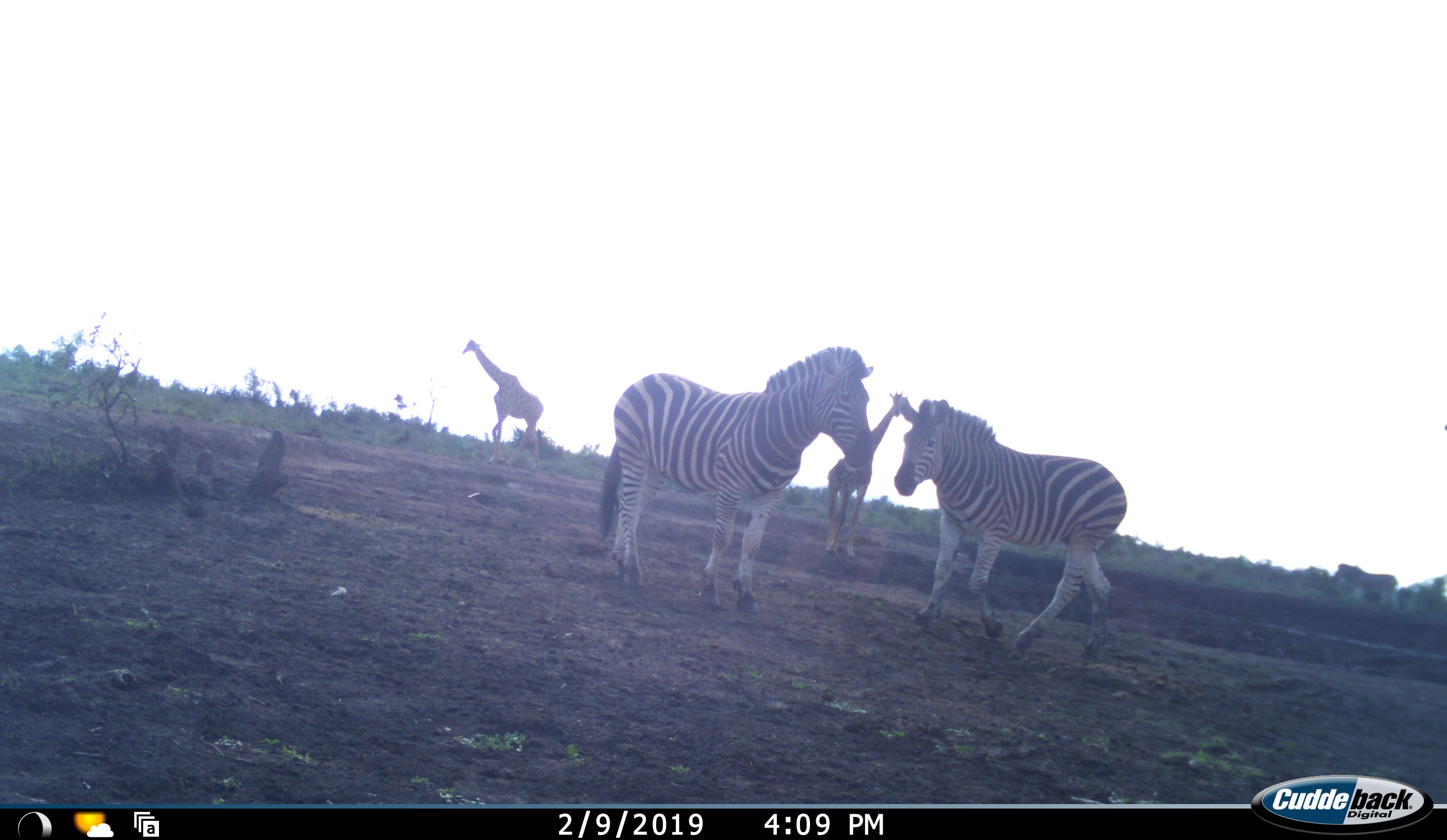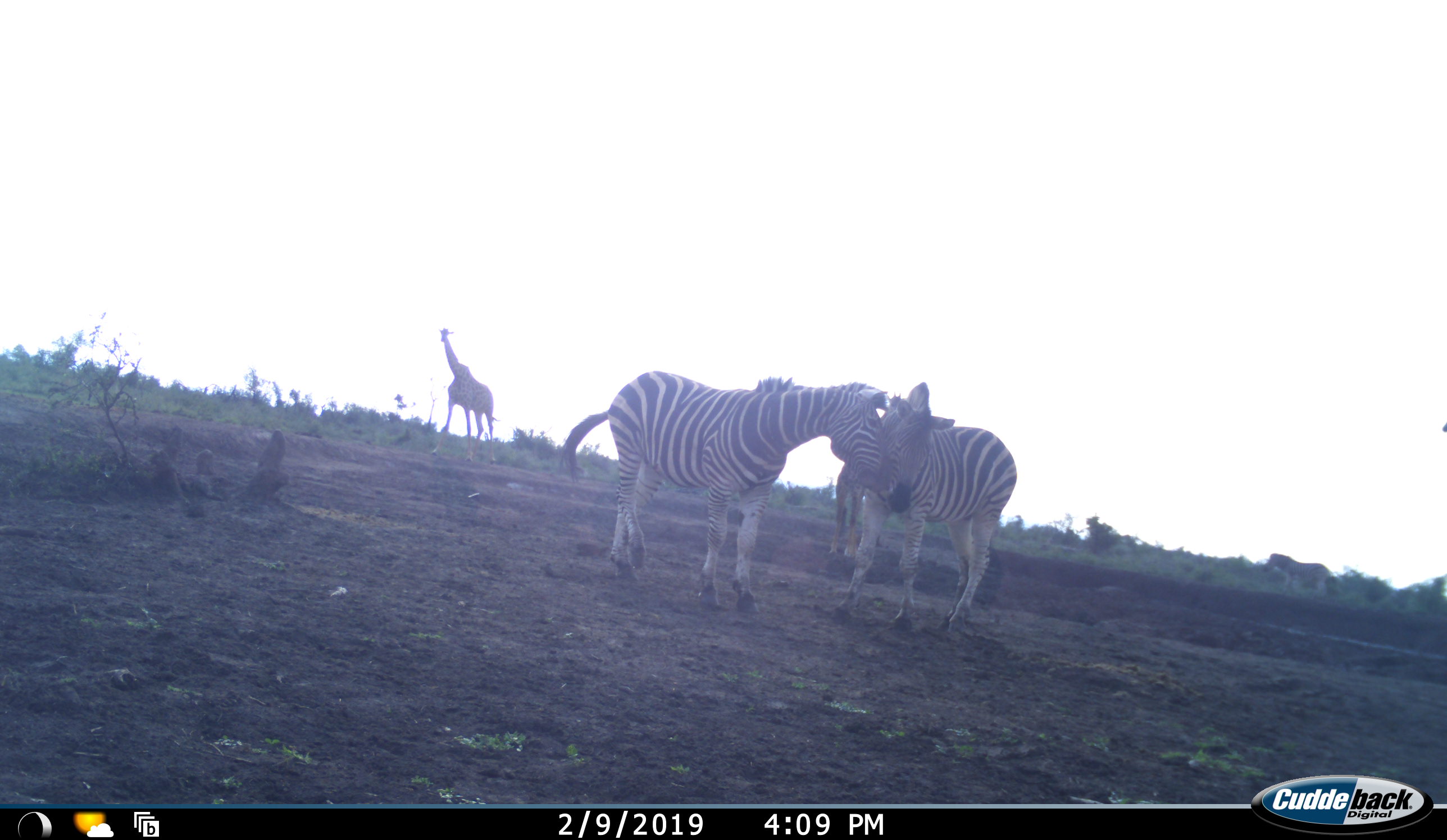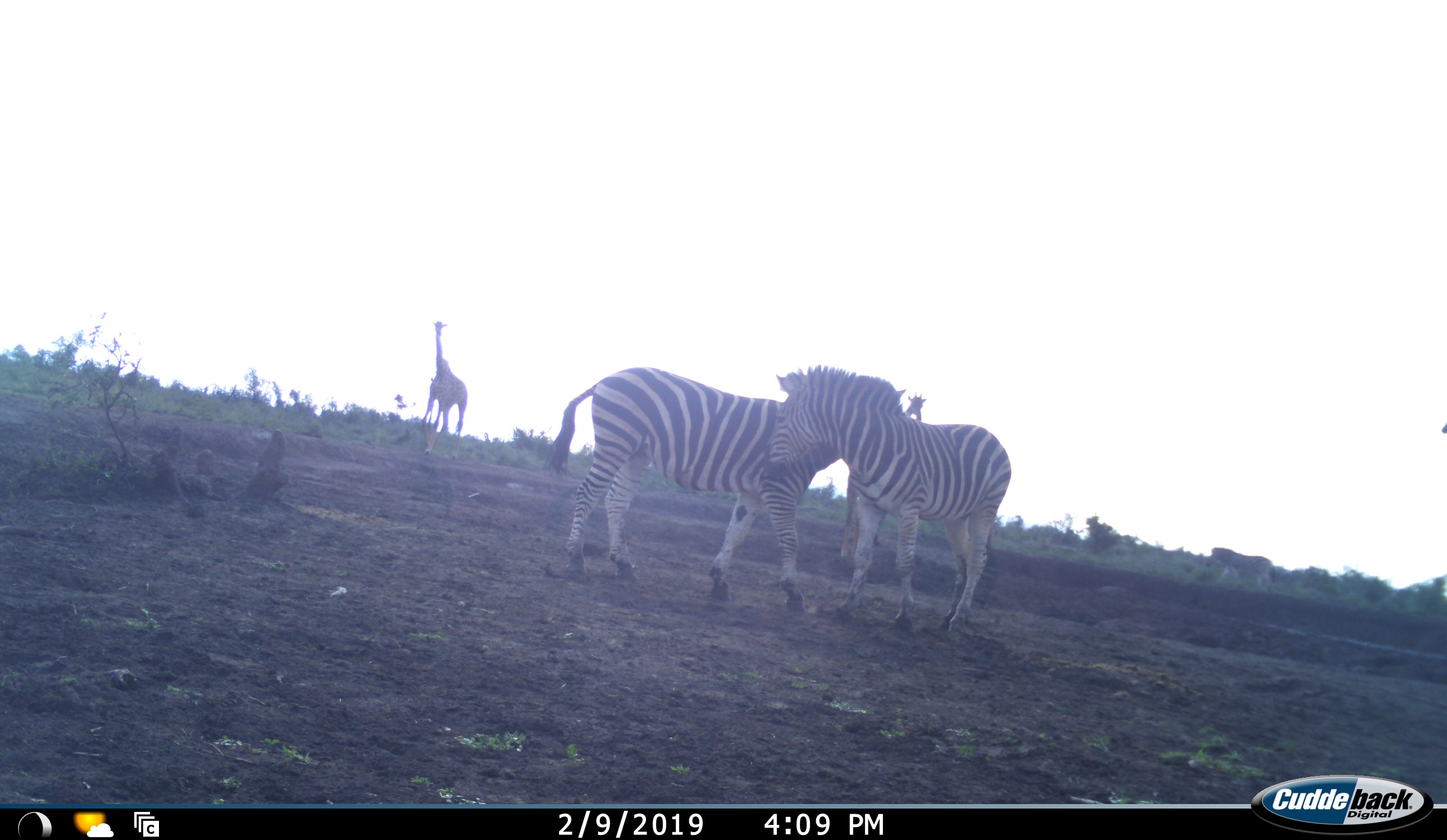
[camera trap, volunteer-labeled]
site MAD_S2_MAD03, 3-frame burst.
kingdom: Animalia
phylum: Chordata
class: Mammalia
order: Artiodactyla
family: Giraffidae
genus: Giraffa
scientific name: Giraffa camelopardalis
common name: giraffe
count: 2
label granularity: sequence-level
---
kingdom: Animalia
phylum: Chordata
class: Mammalia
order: Perissodactyla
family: Equidae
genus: Equus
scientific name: Equus quagga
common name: plains zebra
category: zebraplains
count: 3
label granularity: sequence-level